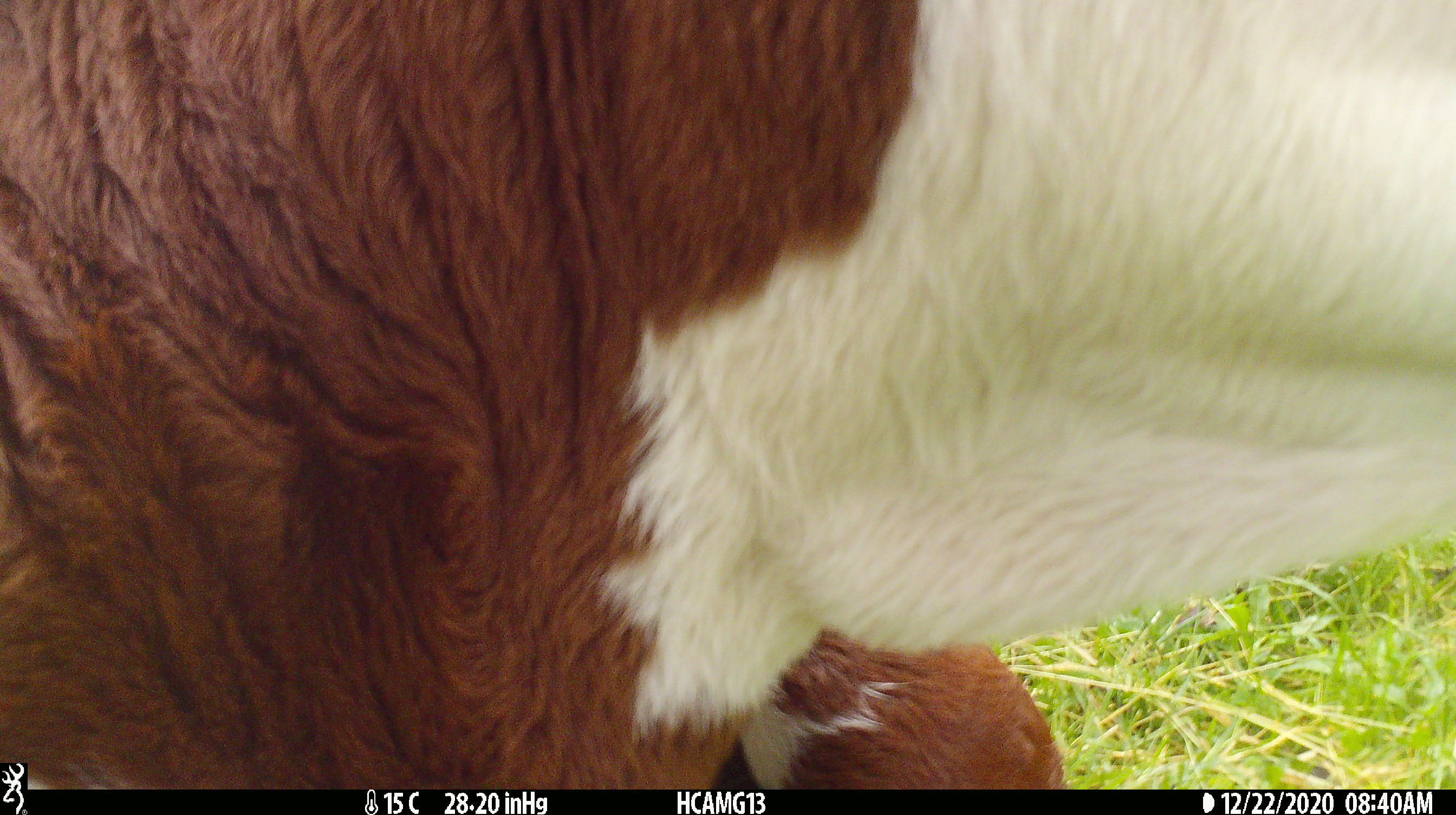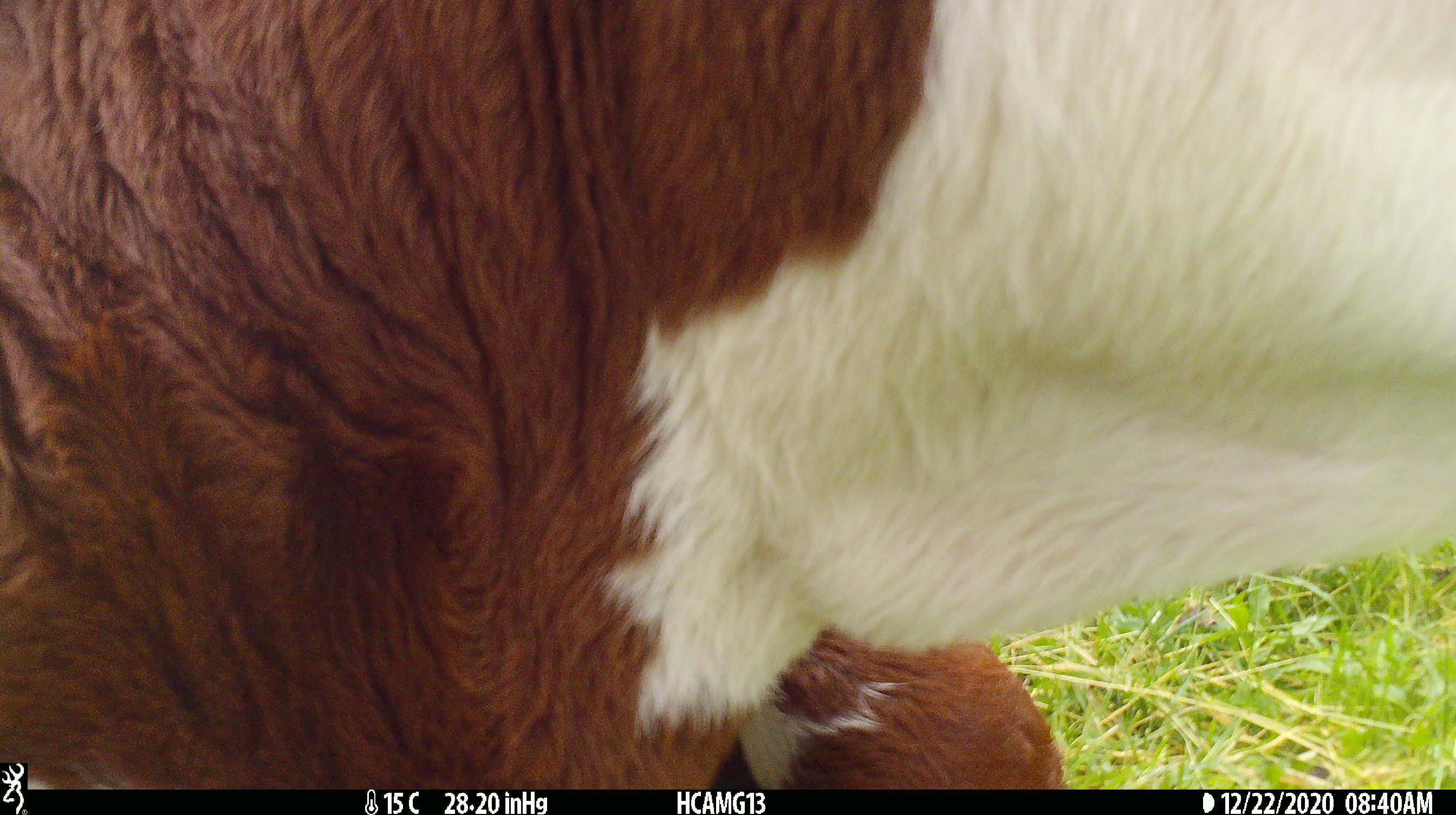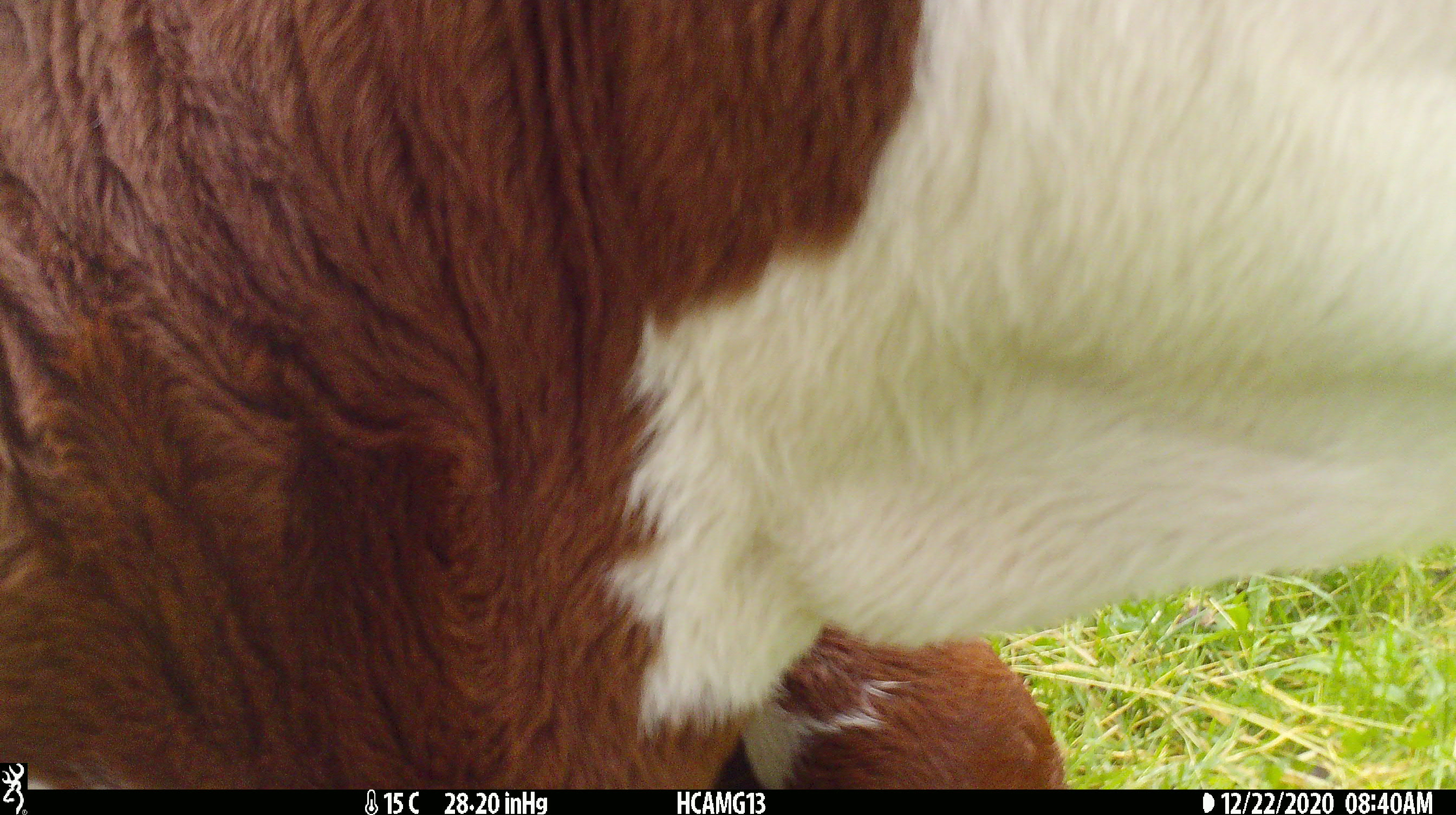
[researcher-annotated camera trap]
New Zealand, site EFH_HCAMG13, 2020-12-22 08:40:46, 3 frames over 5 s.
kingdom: Animalia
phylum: Chordata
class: Mammalia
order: Artiodactyla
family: Bovidae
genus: Bos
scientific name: Bos taurus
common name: domestic cow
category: cow